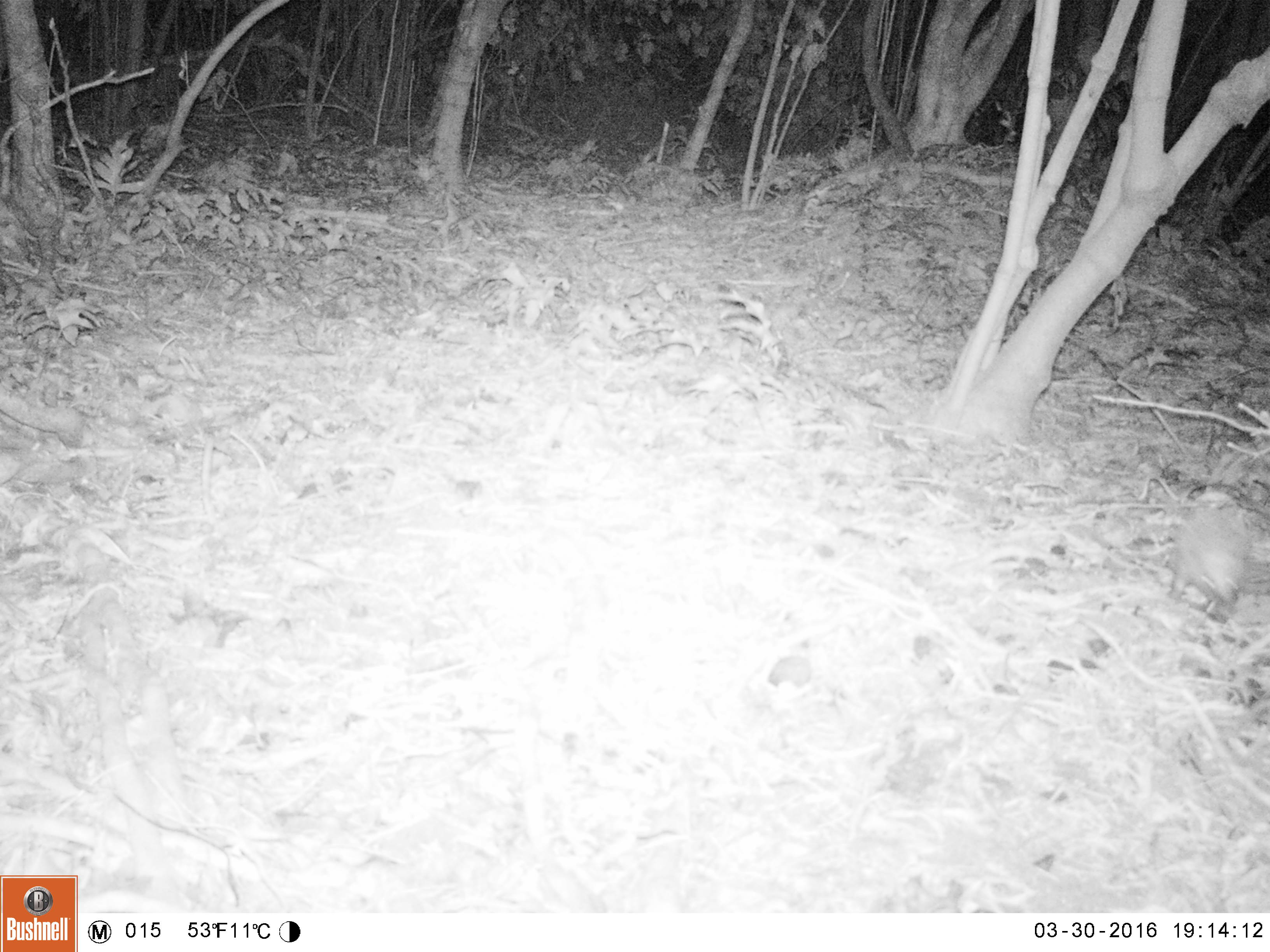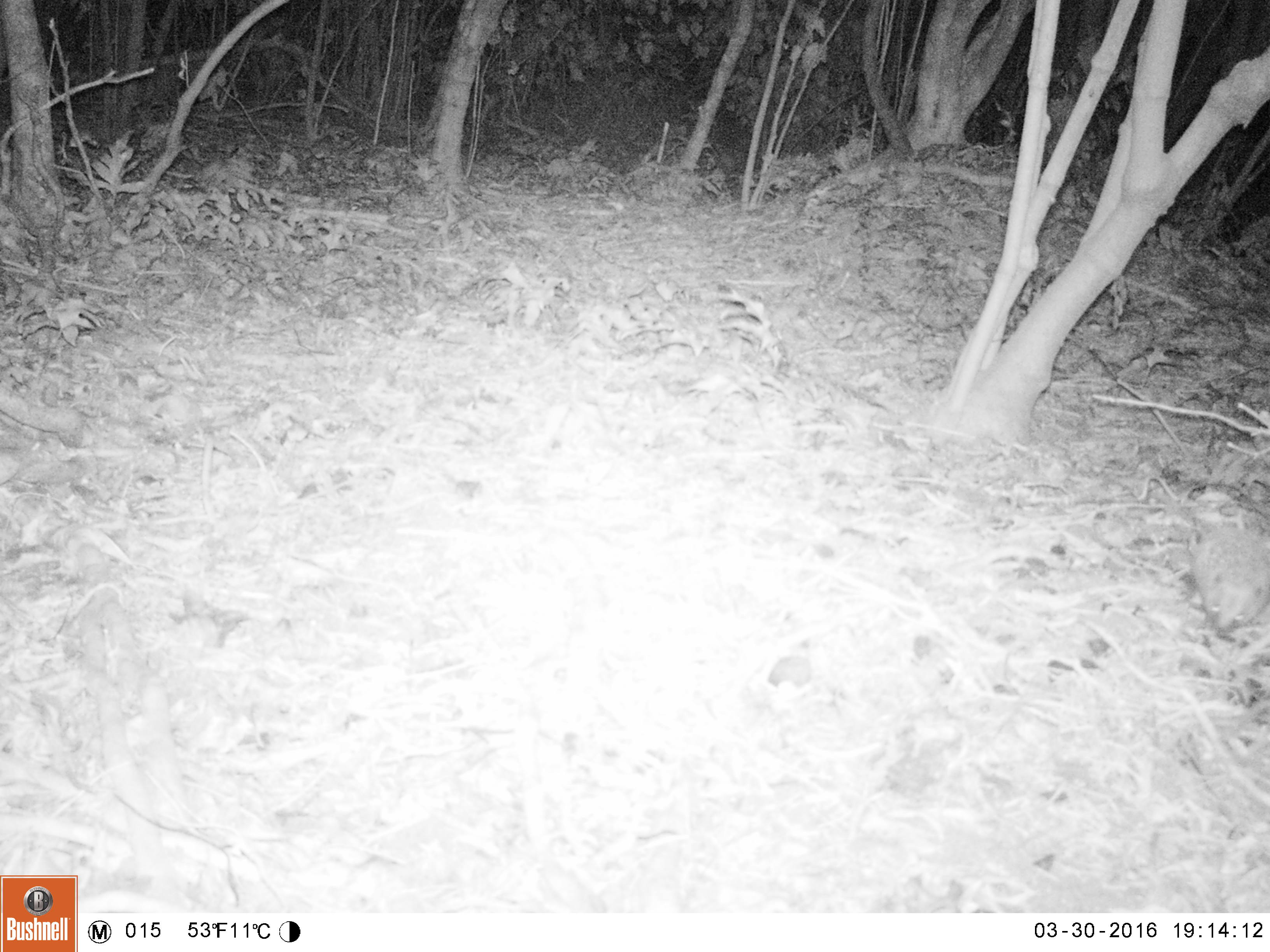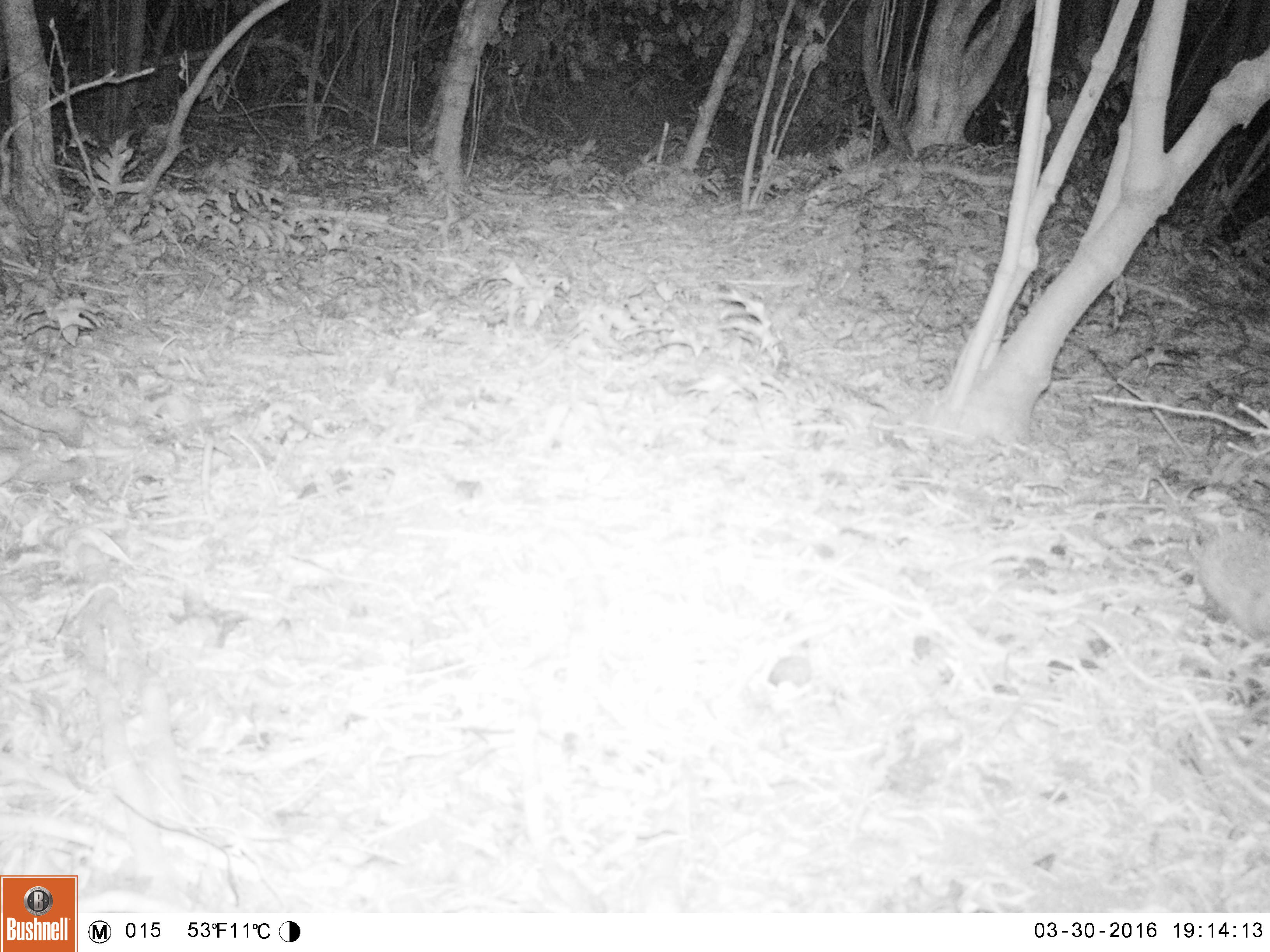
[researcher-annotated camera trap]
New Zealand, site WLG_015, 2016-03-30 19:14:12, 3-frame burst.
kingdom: Animalia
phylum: Chordata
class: Mammalia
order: Eulipotyphla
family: Erinaceidae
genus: Erinaceus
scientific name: Erinaceus europaeus europaeus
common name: european hedgehog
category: hedgehog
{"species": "hedgehog (european hedgehog) (Erinaceus europaeus europaeus)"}